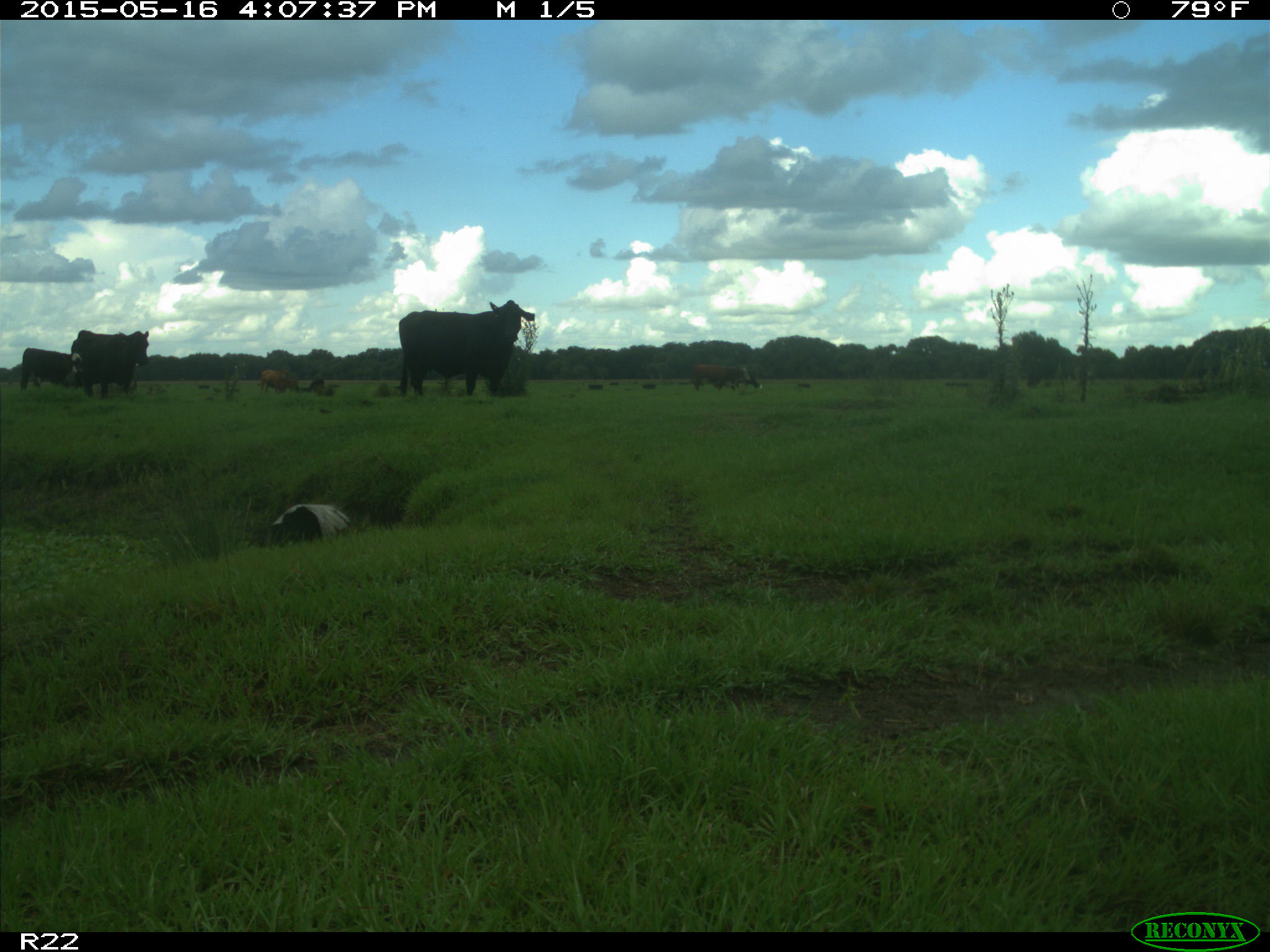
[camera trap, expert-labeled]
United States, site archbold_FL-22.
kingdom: Animalia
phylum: Chordata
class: Mammalia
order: Artiodactyla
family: Bovidae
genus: Bos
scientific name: Bos taurus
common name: domestic cow